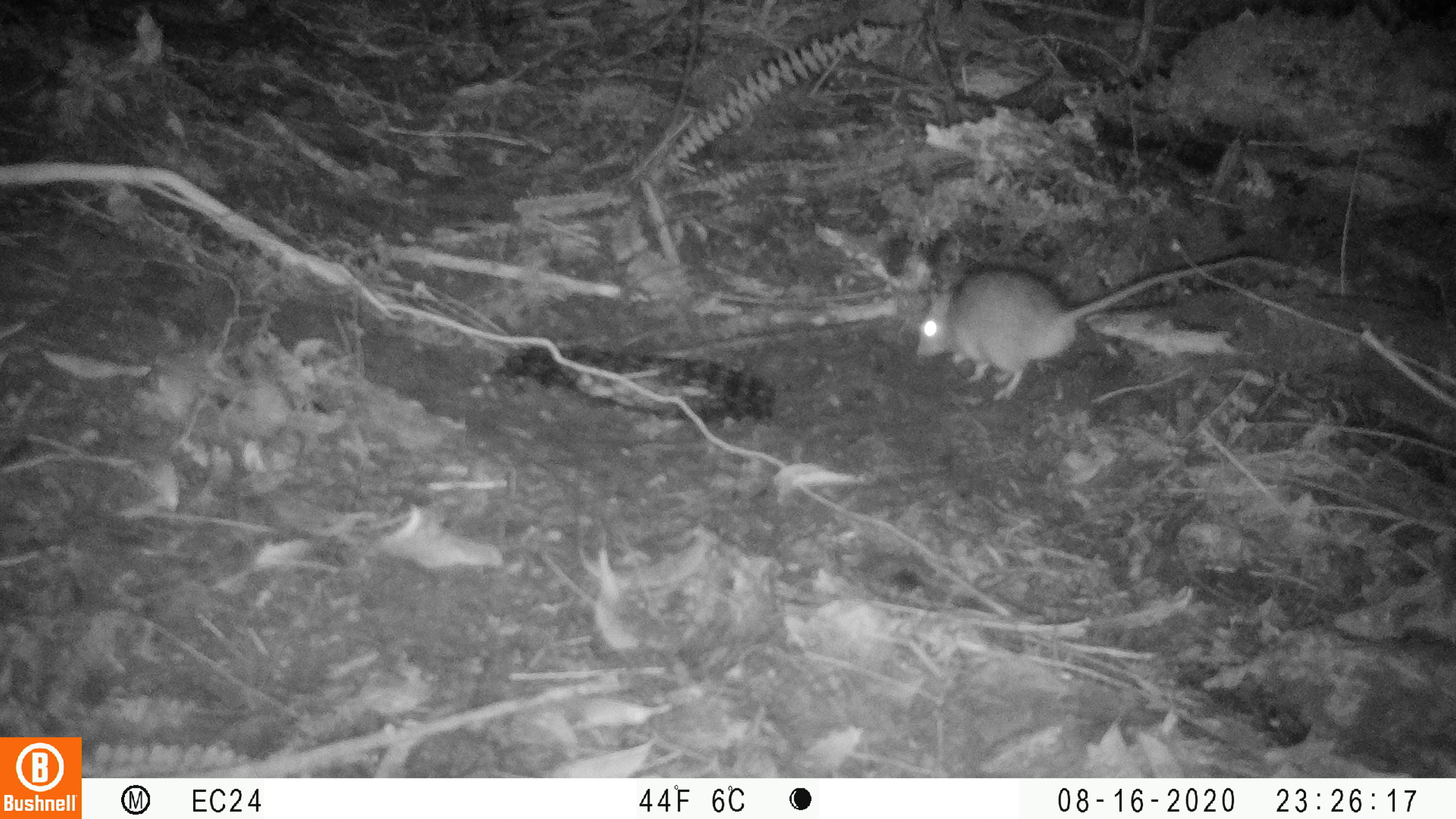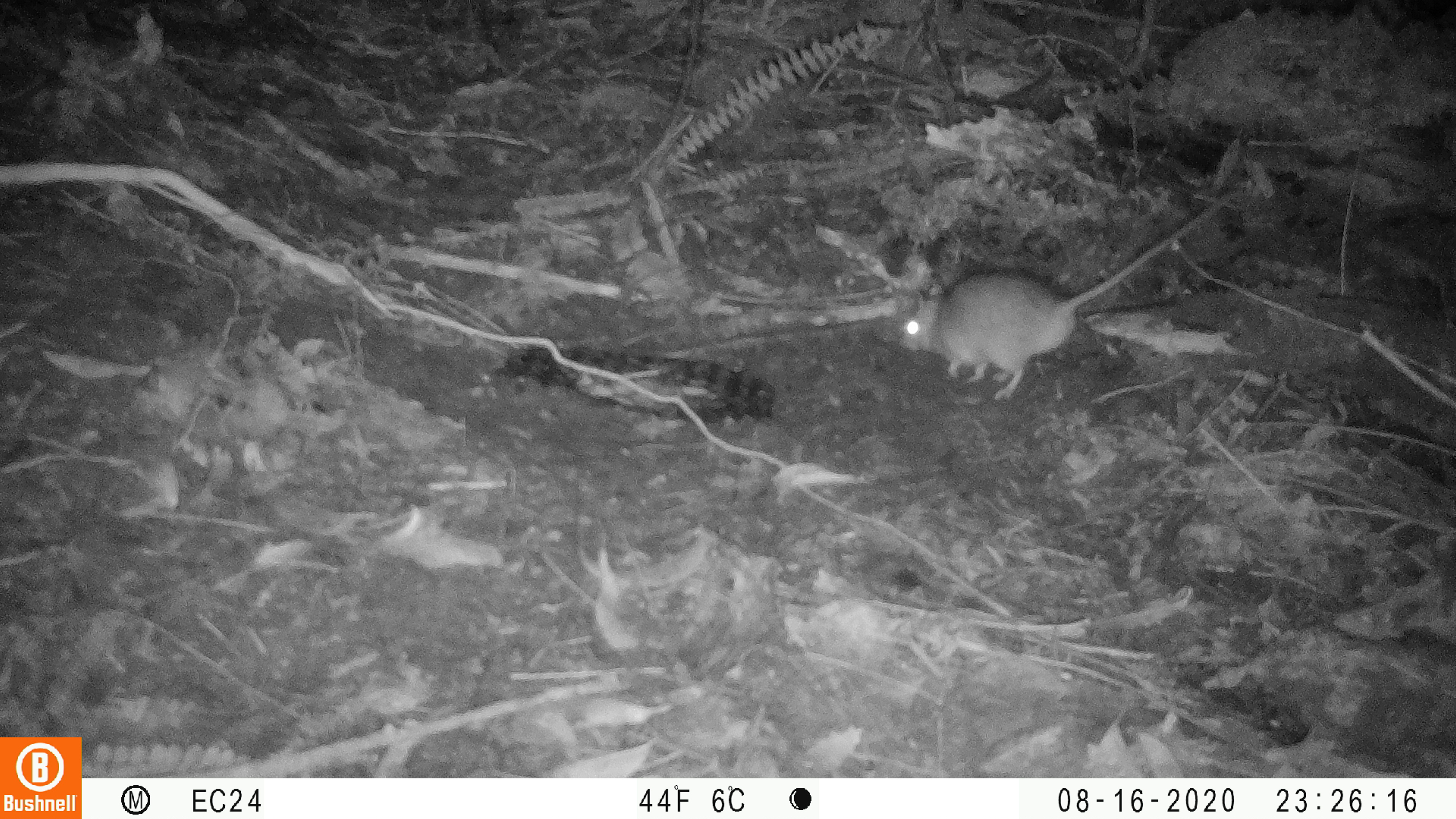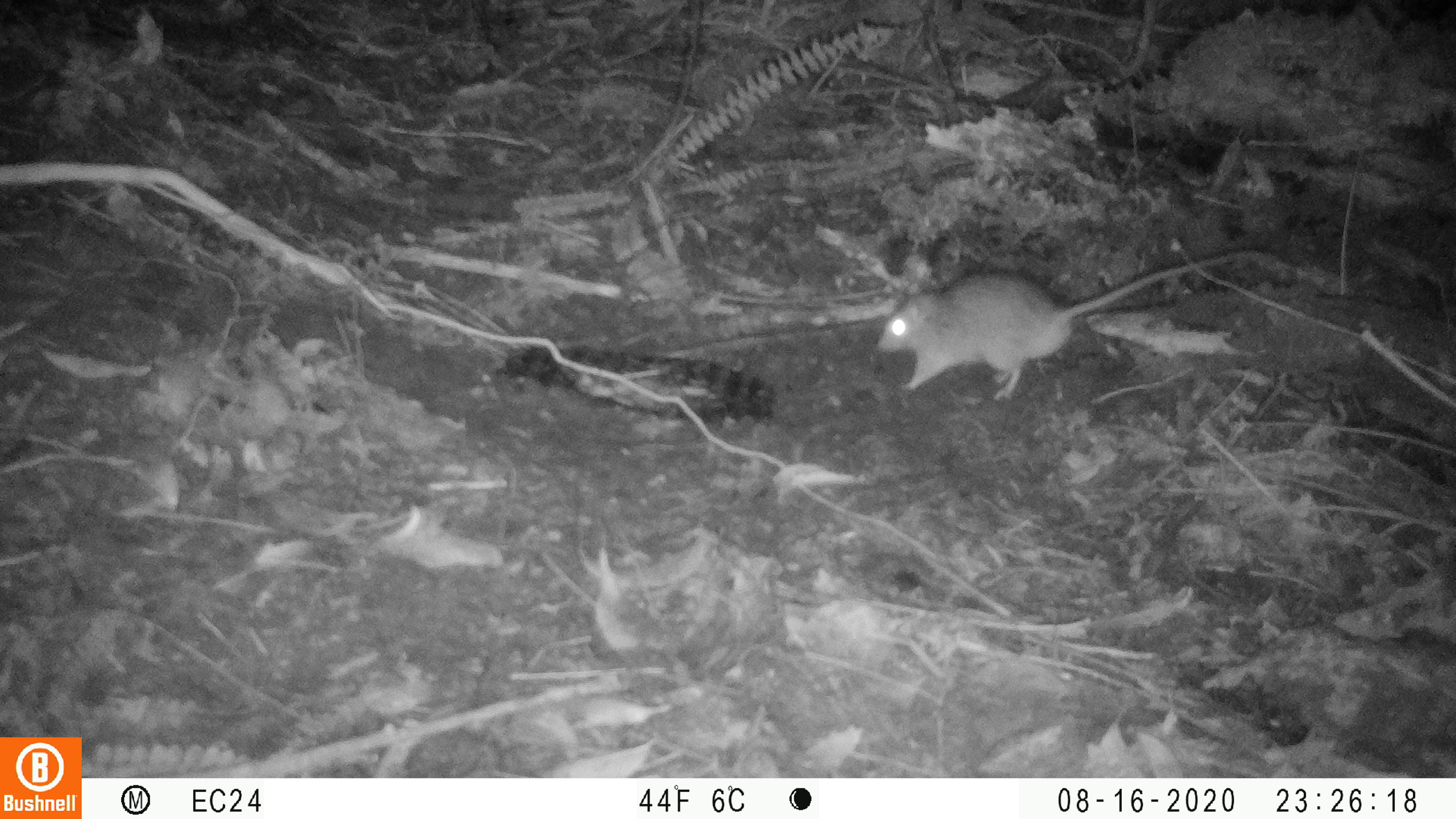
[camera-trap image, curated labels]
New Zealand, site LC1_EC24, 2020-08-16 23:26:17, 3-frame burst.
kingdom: Animalia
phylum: Chordata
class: Mammalia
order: Rodentia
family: Muridae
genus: Rattus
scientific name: Rattus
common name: rat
Rat (Rattus).